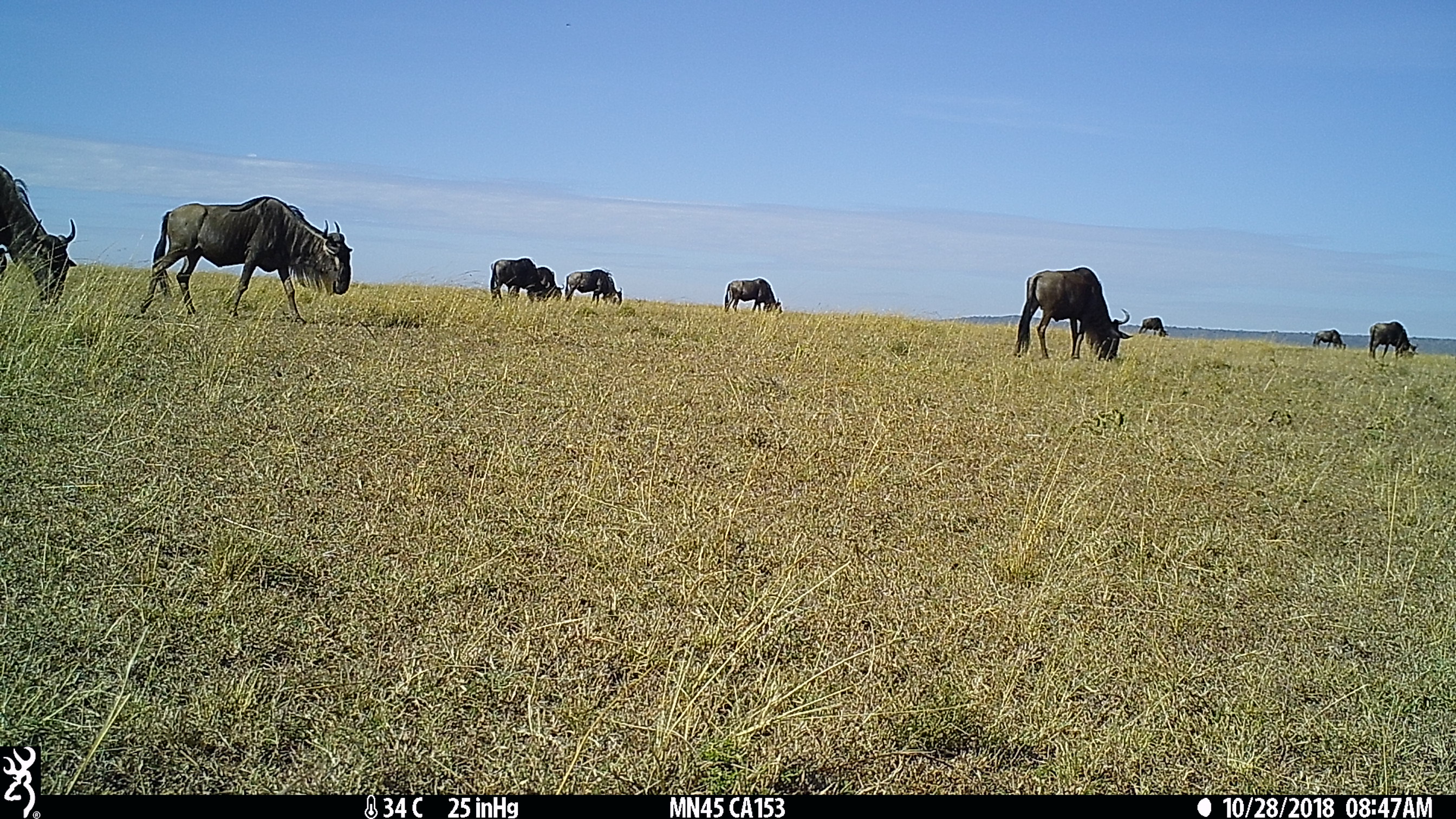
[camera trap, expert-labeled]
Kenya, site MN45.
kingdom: Animalia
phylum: Chordata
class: Mammalia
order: Artiodactyla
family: Bovidae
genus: Connochaetes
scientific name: Connochaetes taurinus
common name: blue wildebeest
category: wildebeest